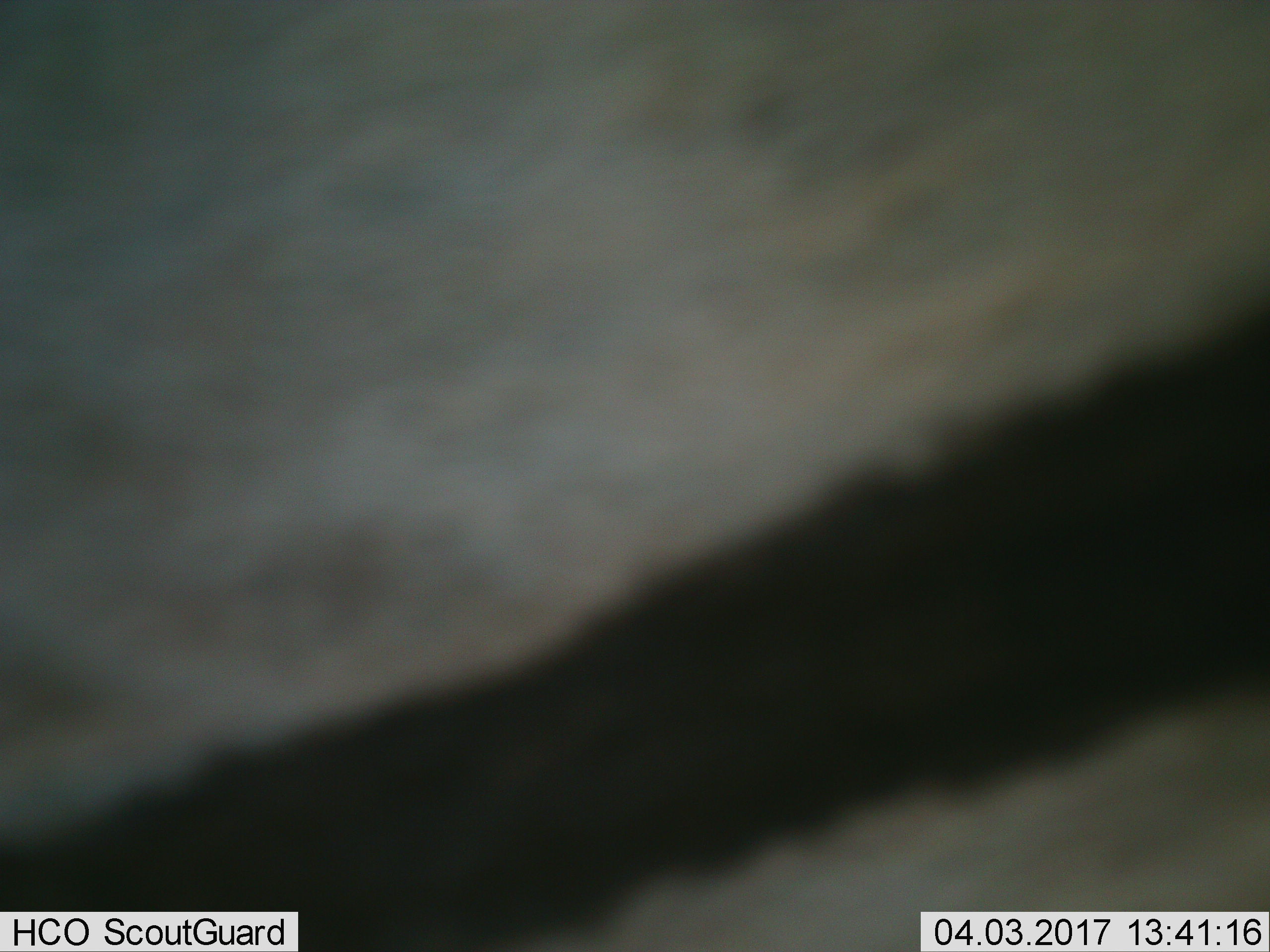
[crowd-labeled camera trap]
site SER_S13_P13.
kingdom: Animalia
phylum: Chordata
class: Mammalia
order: Perissodactyla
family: Equidae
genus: Equus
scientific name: Equus quagga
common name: plains zebra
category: zebraplains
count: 1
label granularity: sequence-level